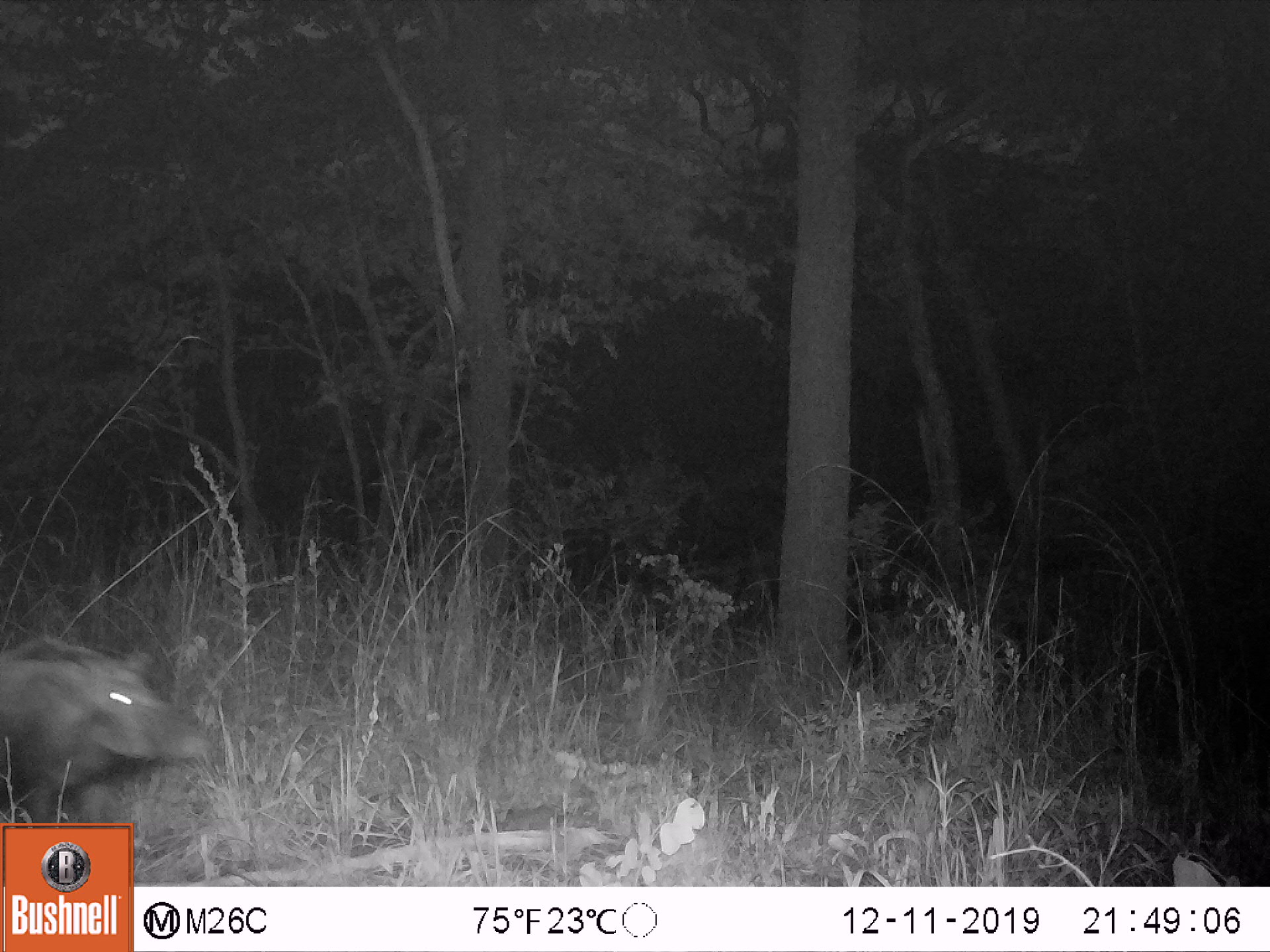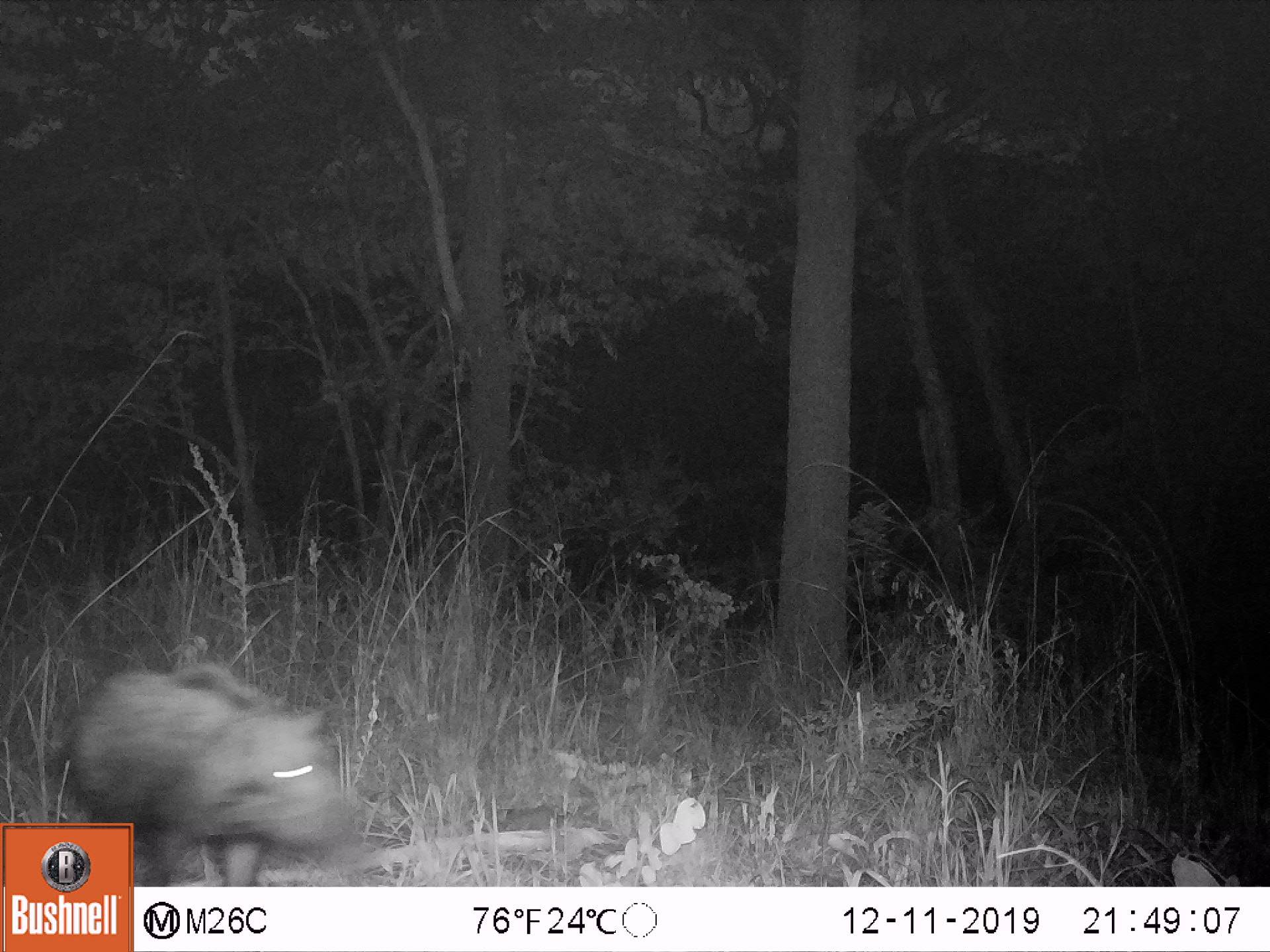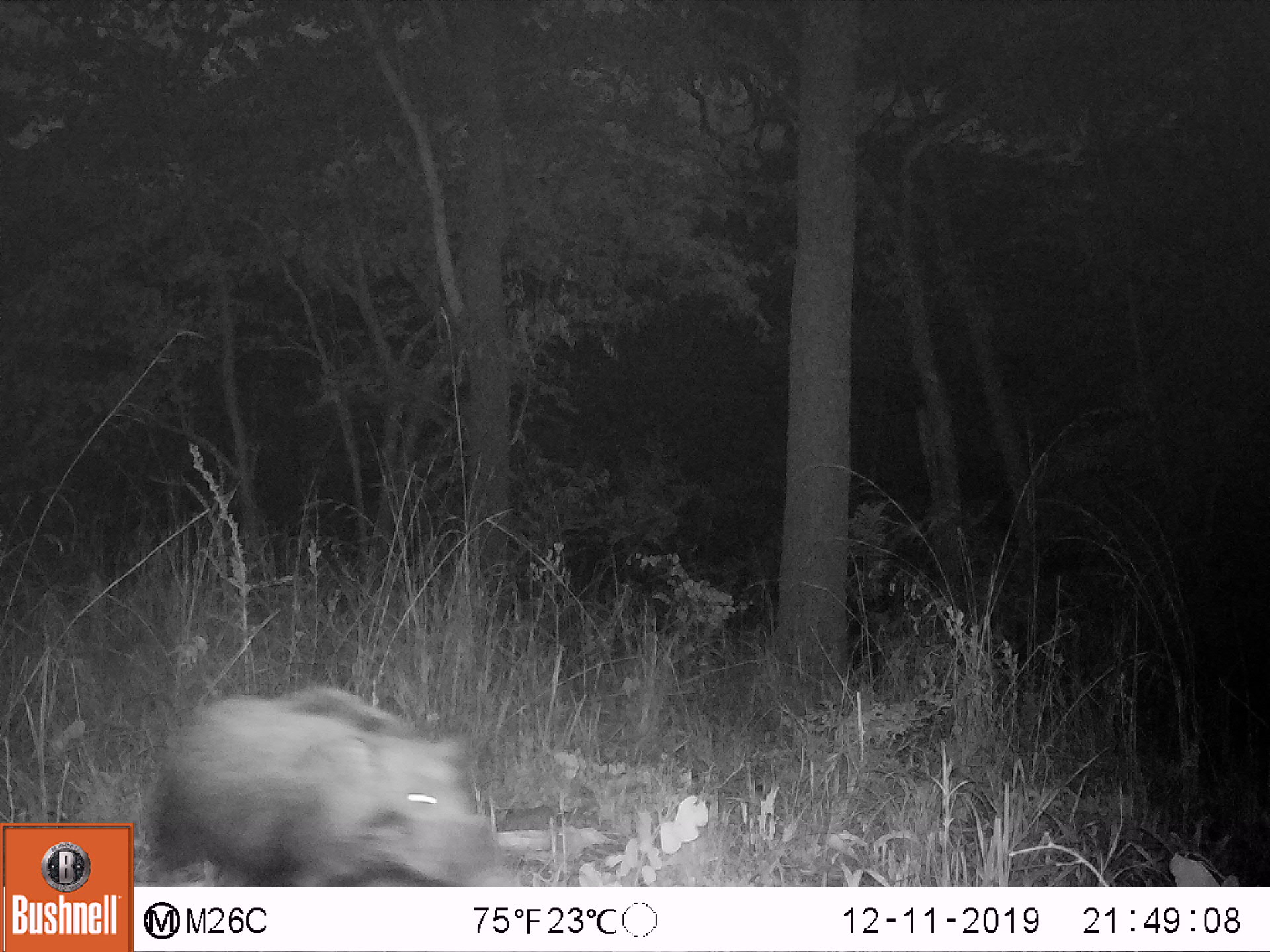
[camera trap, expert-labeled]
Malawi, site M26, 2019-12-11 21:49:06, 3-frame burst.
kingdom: Animalia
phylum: Chordata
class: Mammalia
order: Artiodactyla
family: Suidae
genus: Phacochoerus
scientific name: Phacochoerus africanus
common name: common warthog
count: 1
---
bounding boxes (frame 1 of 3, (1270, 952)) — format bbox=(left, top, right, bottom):
common warthog: bbox=(2, 631, 214, 819)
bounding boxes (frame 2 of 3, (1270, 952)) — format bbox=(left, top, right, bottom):
common warthog: bbox=(135, 658, 352, 882)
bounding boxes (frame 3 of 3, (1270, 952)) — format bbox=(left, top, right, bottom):
common warthog: bbox=(143, 683, 501, 882)